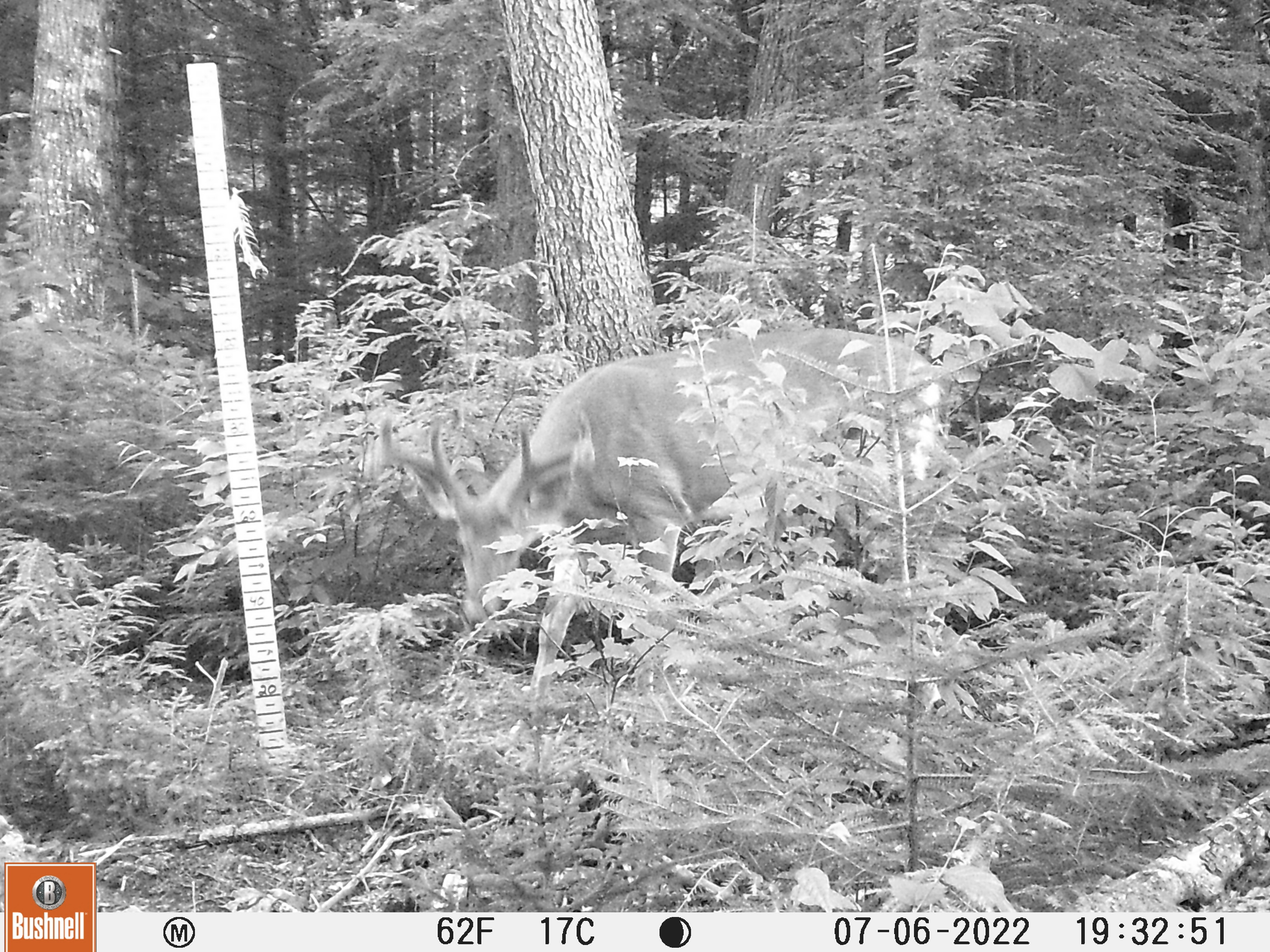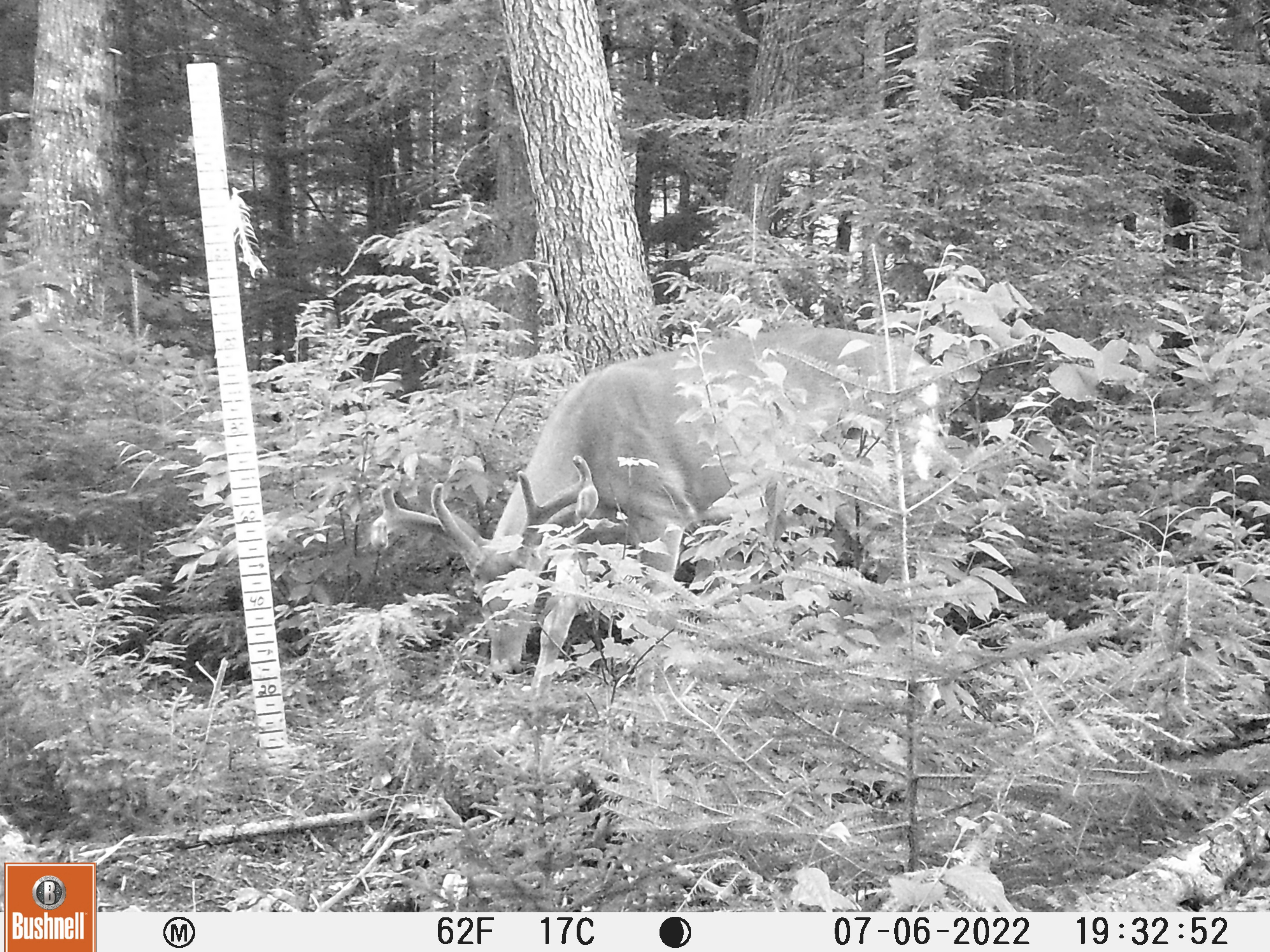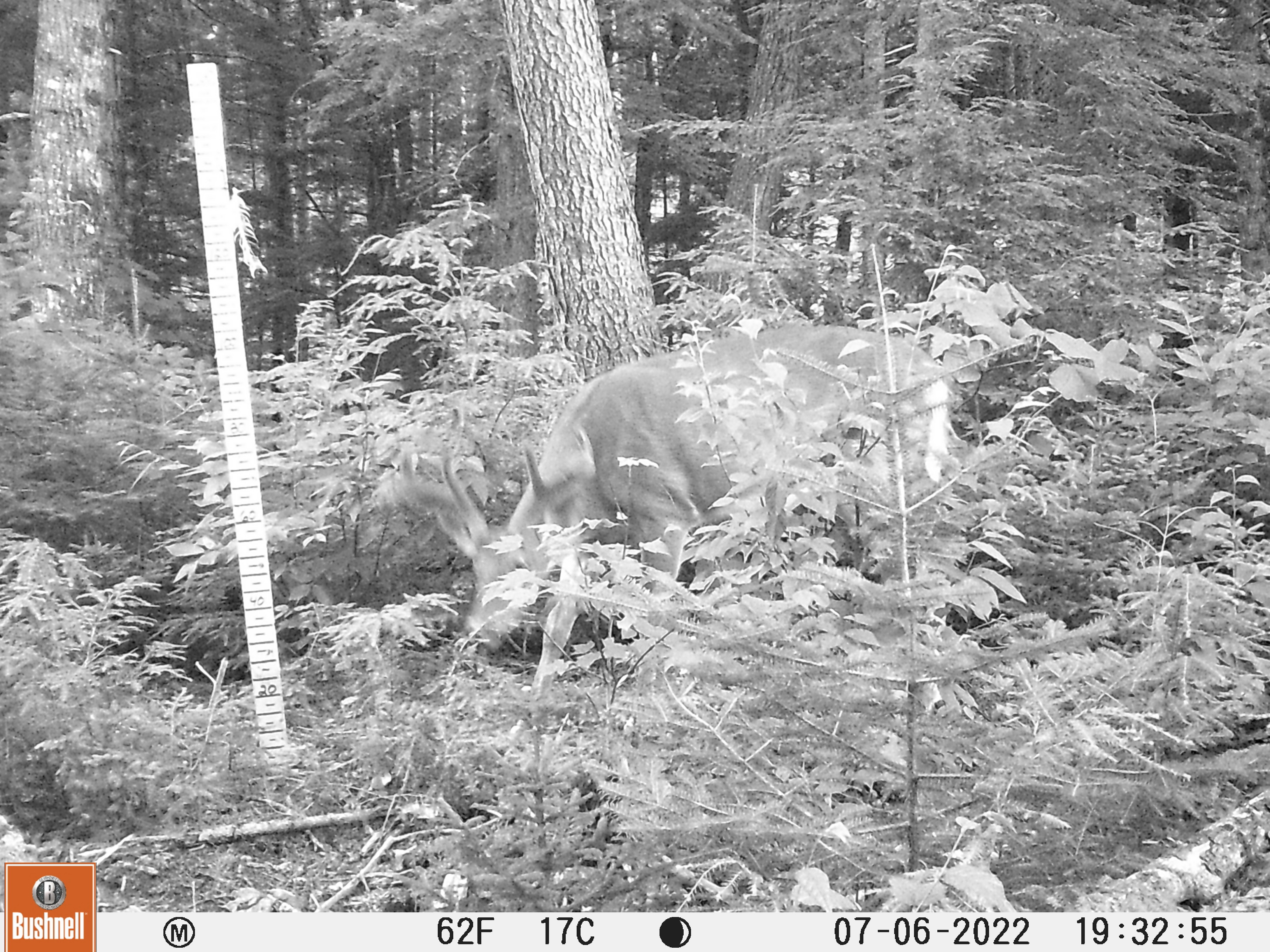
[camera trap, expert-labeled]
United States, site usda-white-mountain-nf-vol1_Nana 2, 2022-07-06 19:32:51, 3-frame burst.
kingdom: Animalia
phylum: Chordata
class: Mammalia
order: Artiodactyla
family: Cervidae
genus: Odocoileus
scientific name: Odocoileus virginianus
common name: white-tailed deer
White-tailed deer (Odocoileus virginianus).